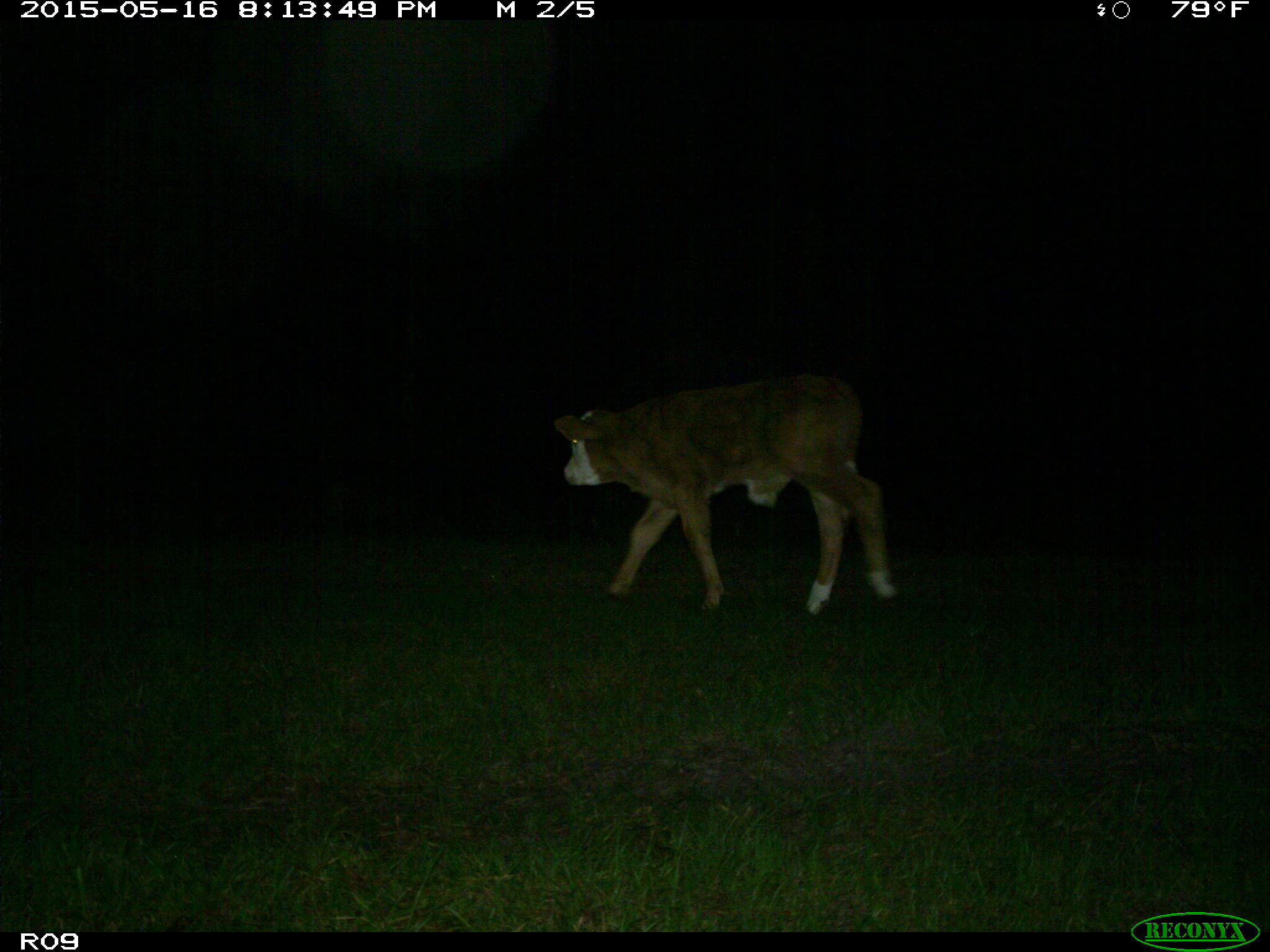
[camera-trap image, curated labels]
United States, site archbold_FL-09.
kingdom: Animalia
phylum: Chordata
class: Mammalia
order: Artiodactyla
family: Bovidae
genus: Bos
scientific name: Bos taurus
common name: domestic cow